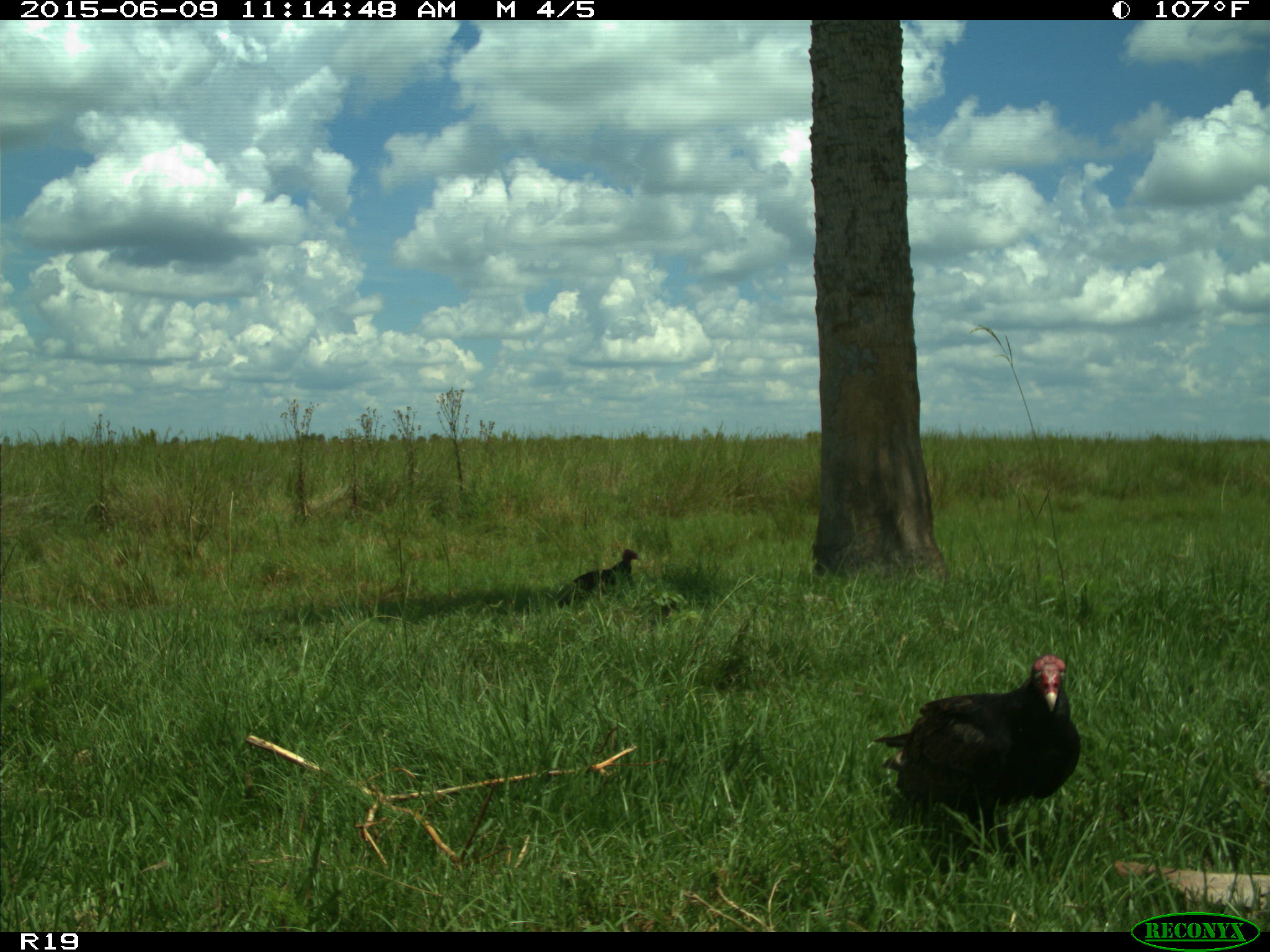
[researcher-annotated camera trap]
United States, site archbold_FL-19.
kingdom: Animalia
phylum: Chordata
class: Aves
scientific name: Aves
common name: birds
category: unidentified bird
Unidentified bird (birds) (Aves).